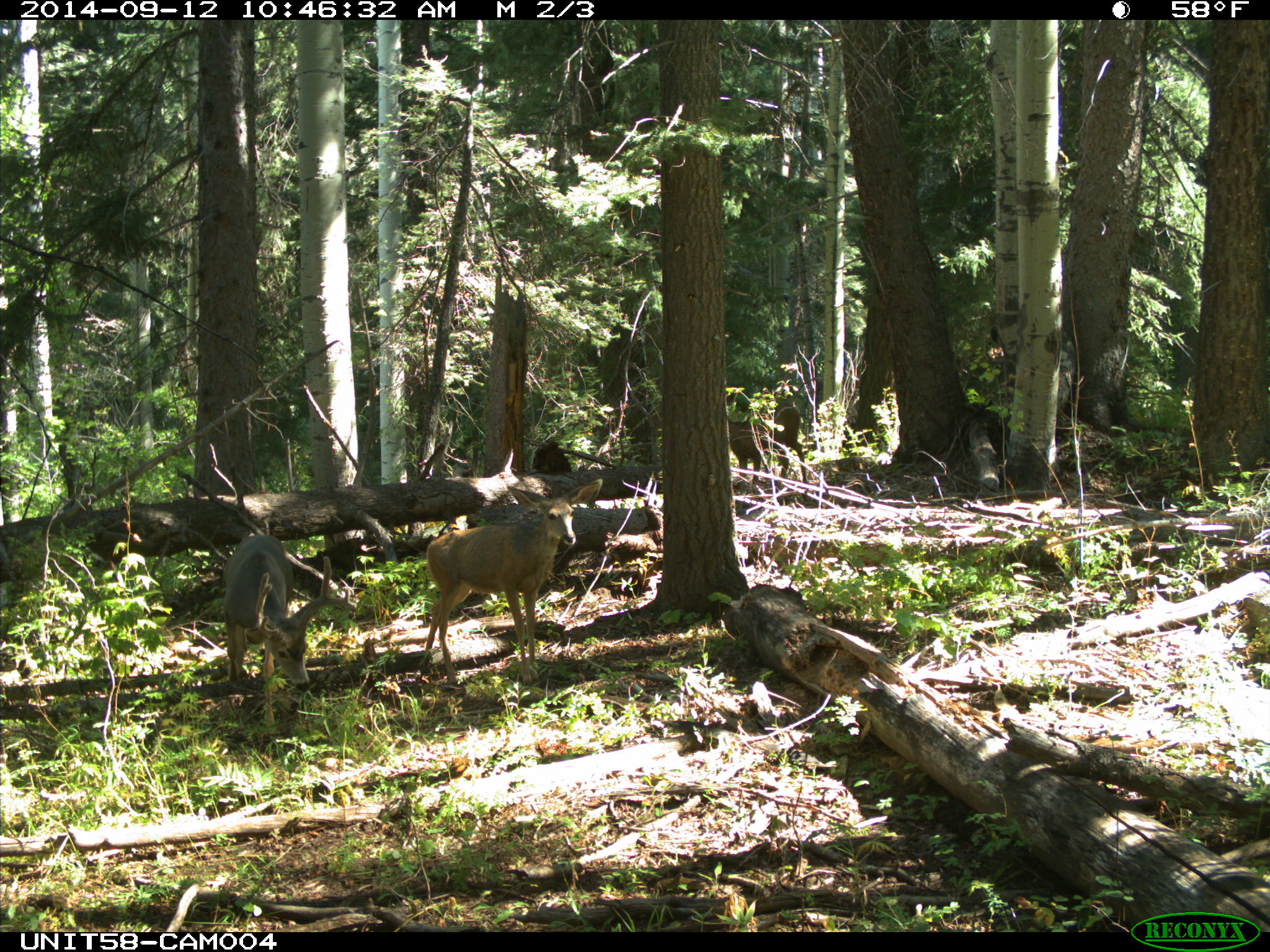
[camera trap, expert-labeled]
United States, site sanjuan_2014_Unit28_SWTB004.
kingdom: Animalia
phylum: Chordata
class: Mammalia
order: Artiodactyla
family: Cervidae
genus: Odocoileus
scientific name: Odocoileus hemionus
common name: mule deer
Odocoileus hemionus (mule deer).